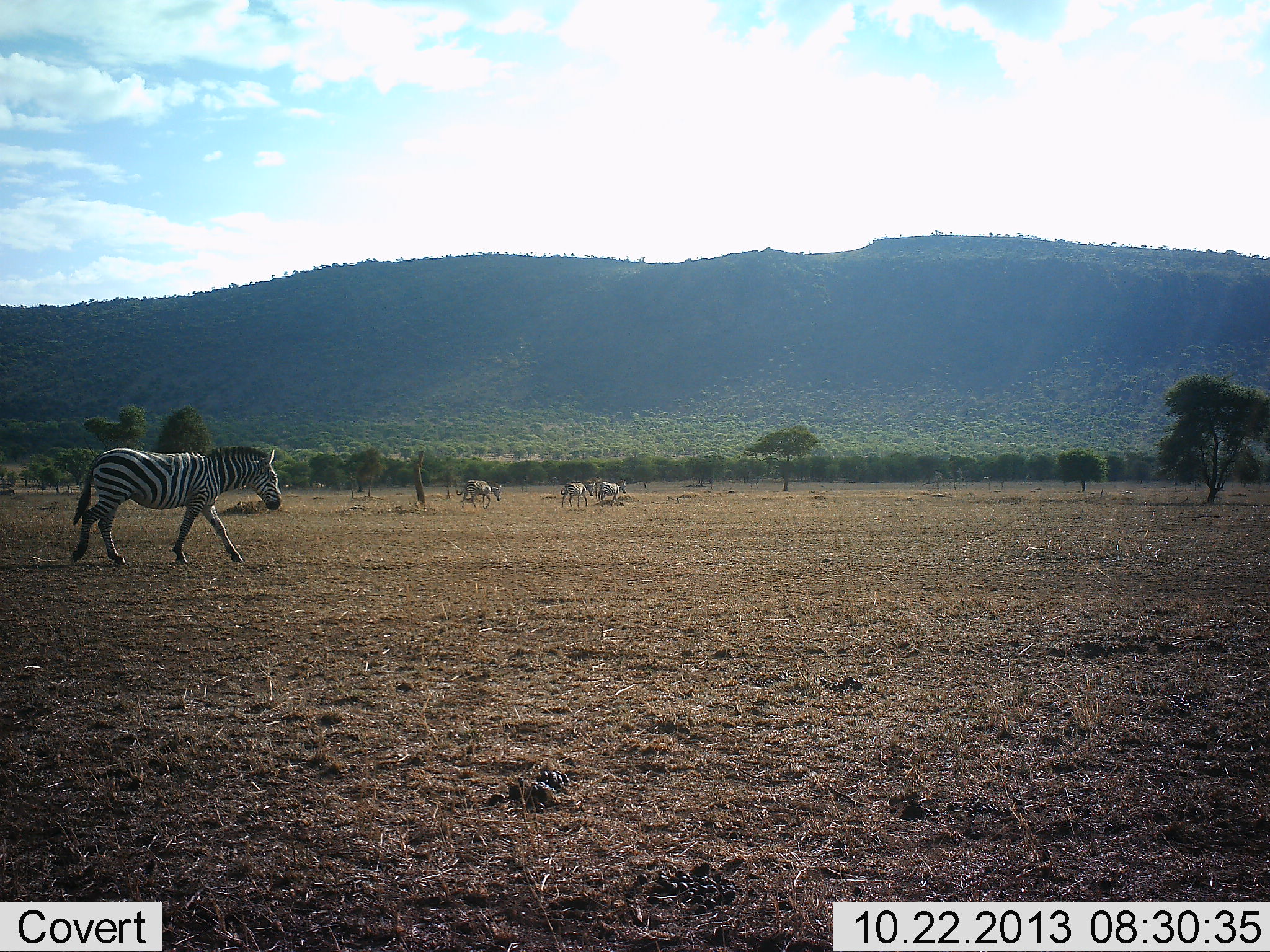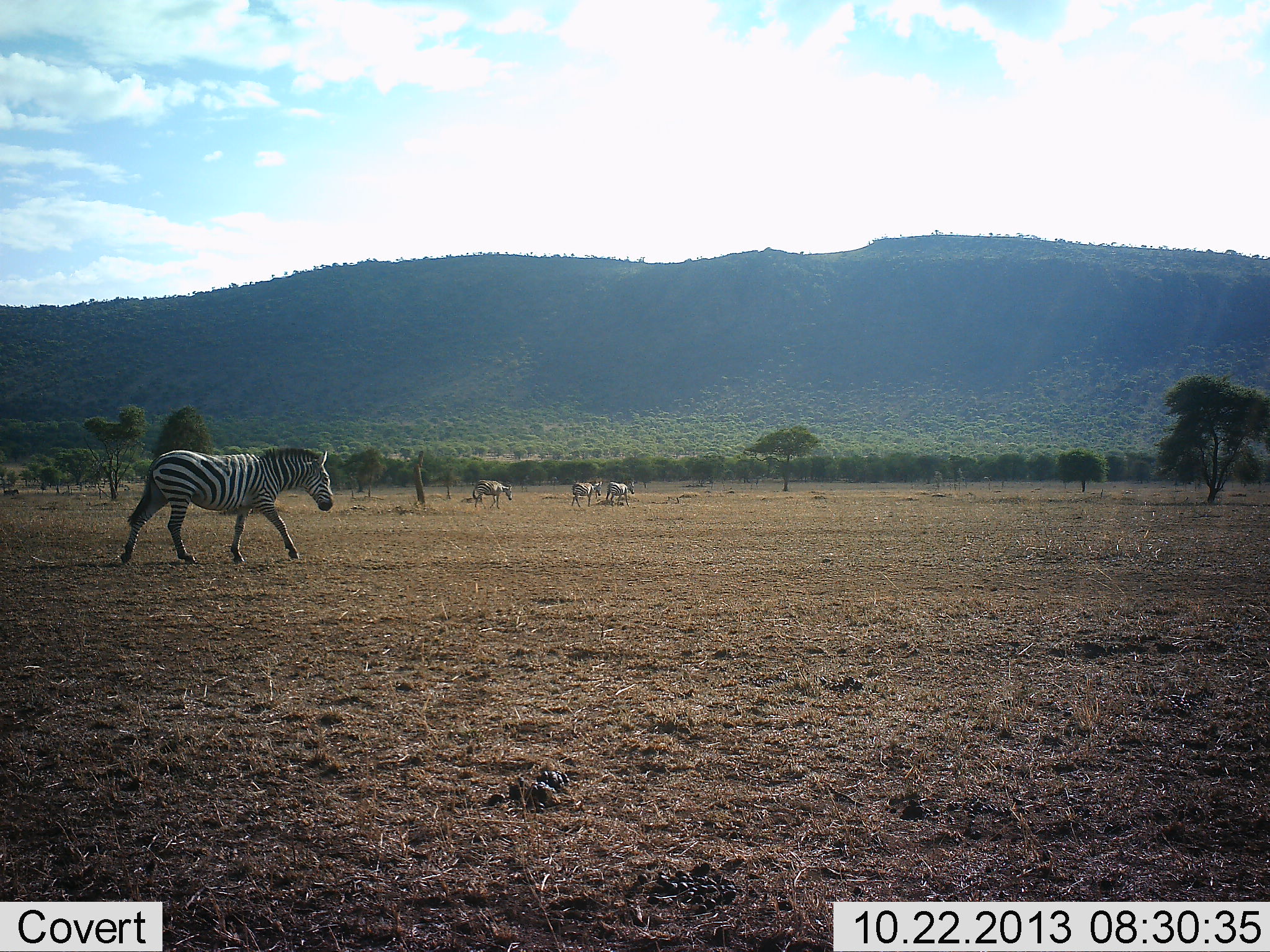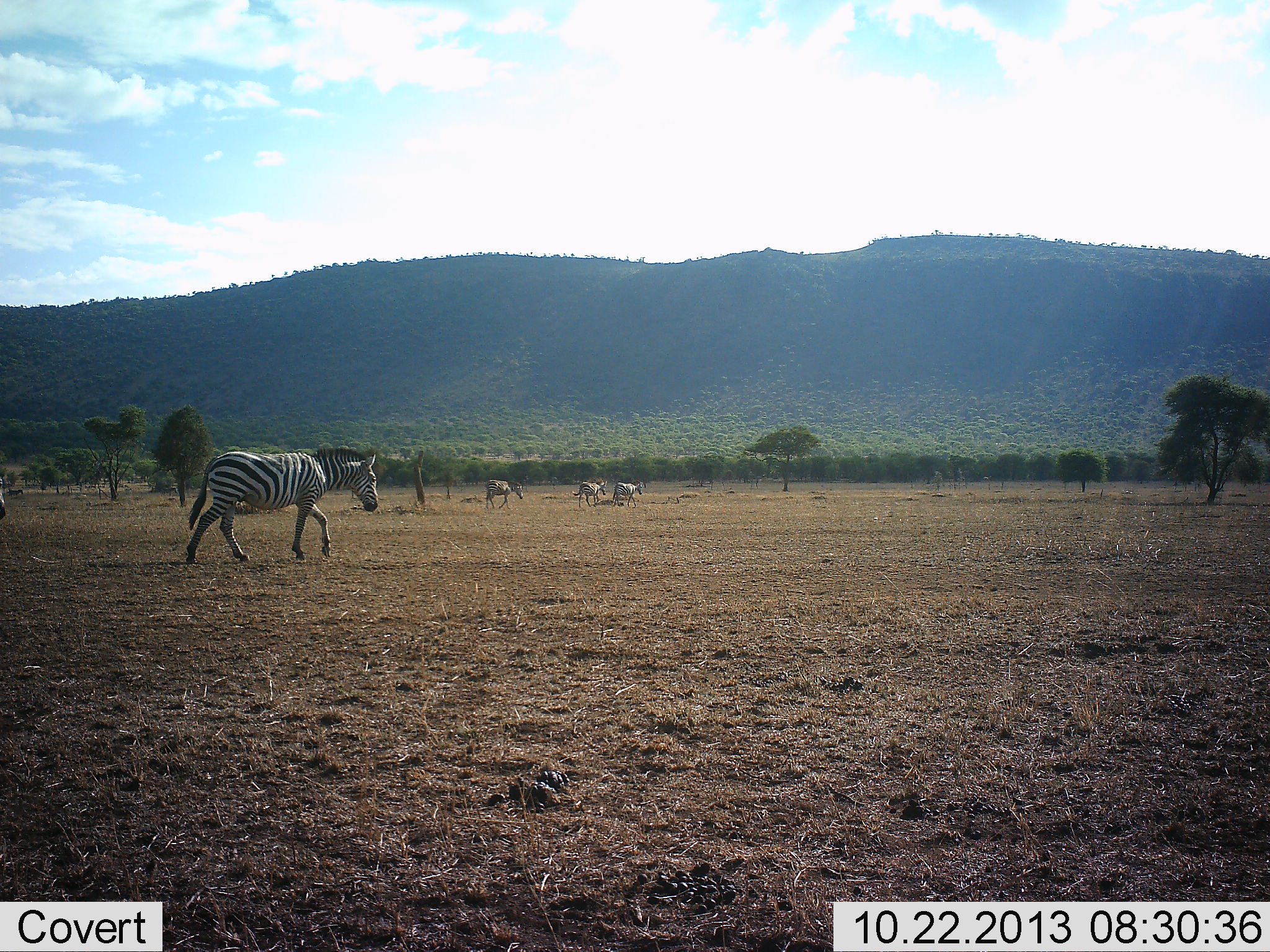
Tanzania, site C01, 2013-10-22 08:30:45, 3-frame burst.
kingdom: Animalia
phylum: Chordata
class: Mammalia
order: Perissodactyla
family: Equidae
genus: Equus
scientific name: Equus quagga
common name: plains zebra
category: zebra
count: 4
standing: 10%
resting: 0%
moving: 100%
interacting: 0%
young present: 0%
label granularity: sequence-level